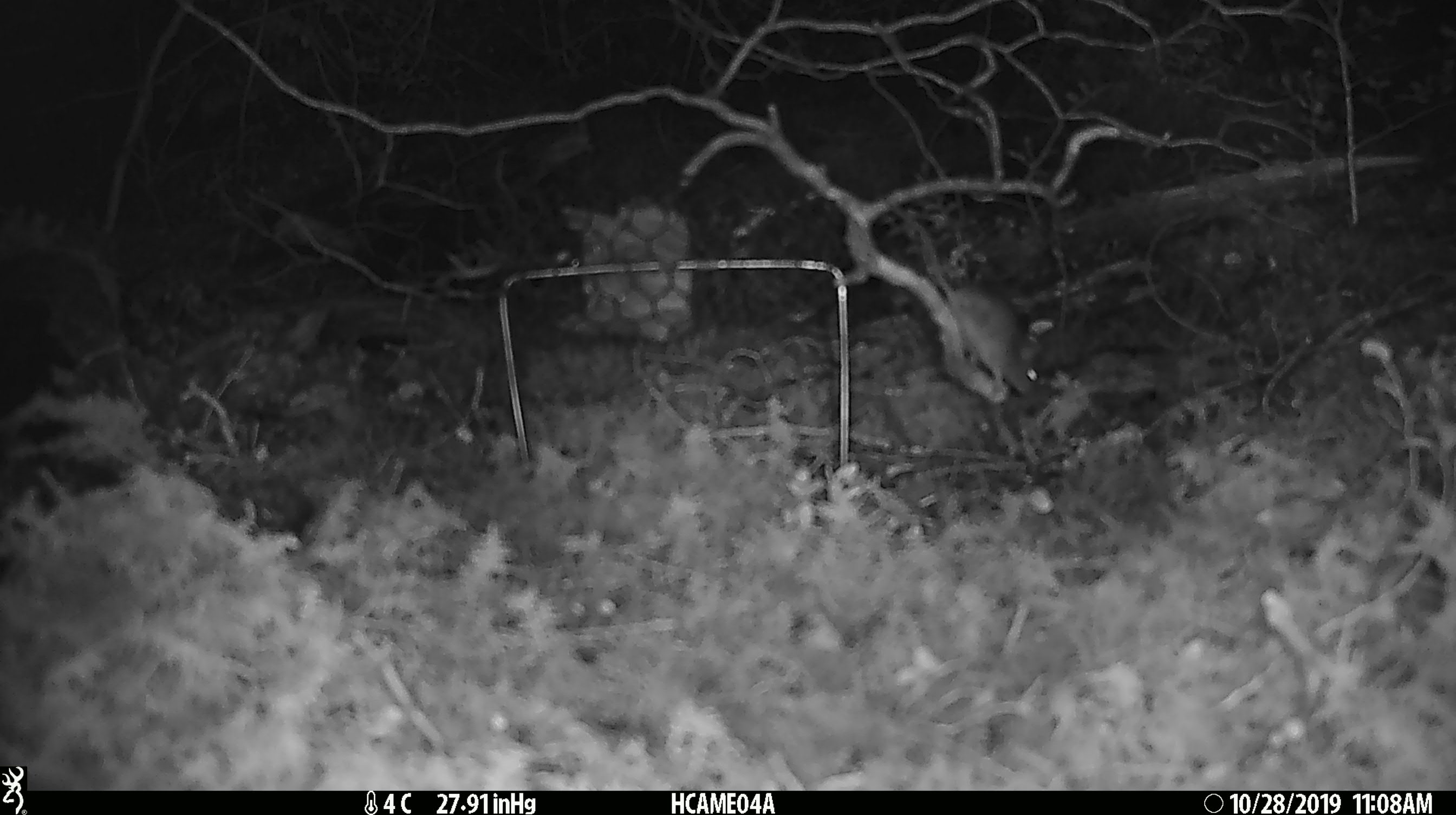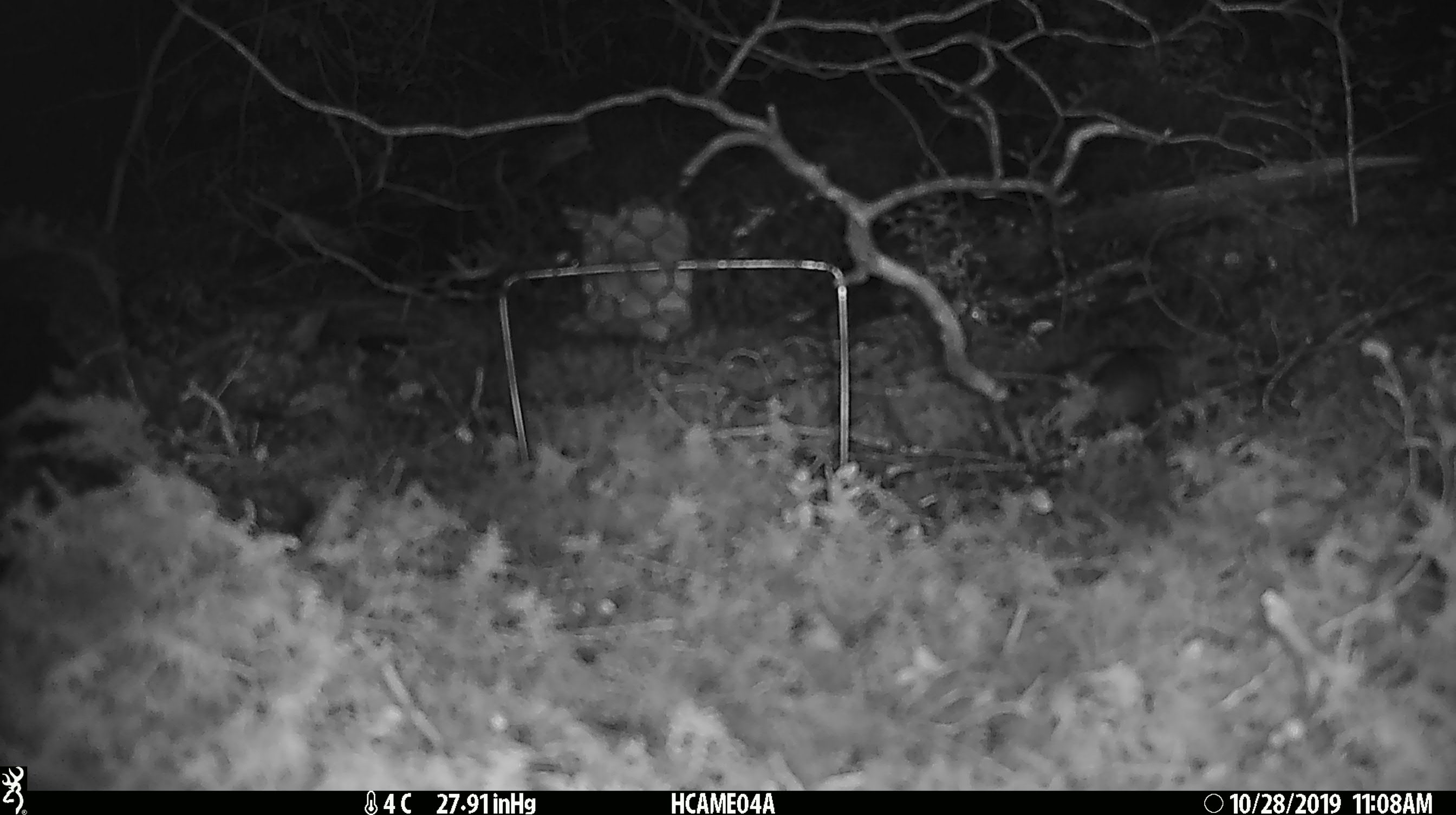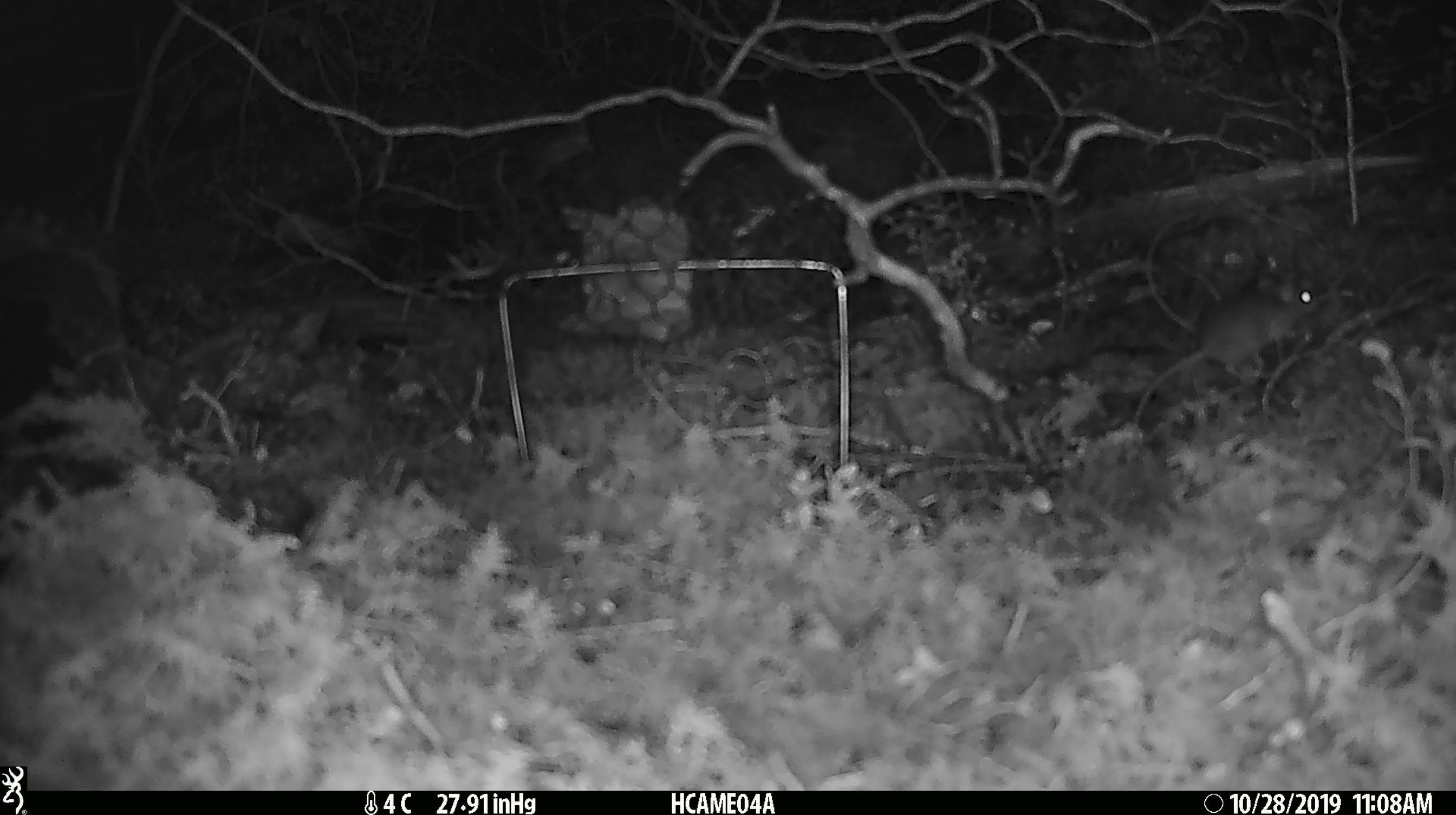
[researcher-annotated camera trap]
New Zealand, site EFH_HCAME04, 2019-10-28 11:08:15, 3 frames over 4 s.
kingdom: Animalia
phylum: Chordata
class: Mammalia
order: Rodentia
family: Muridae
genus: Mus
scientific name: Mus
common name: mouse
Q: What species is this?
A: Mouse (Mus).